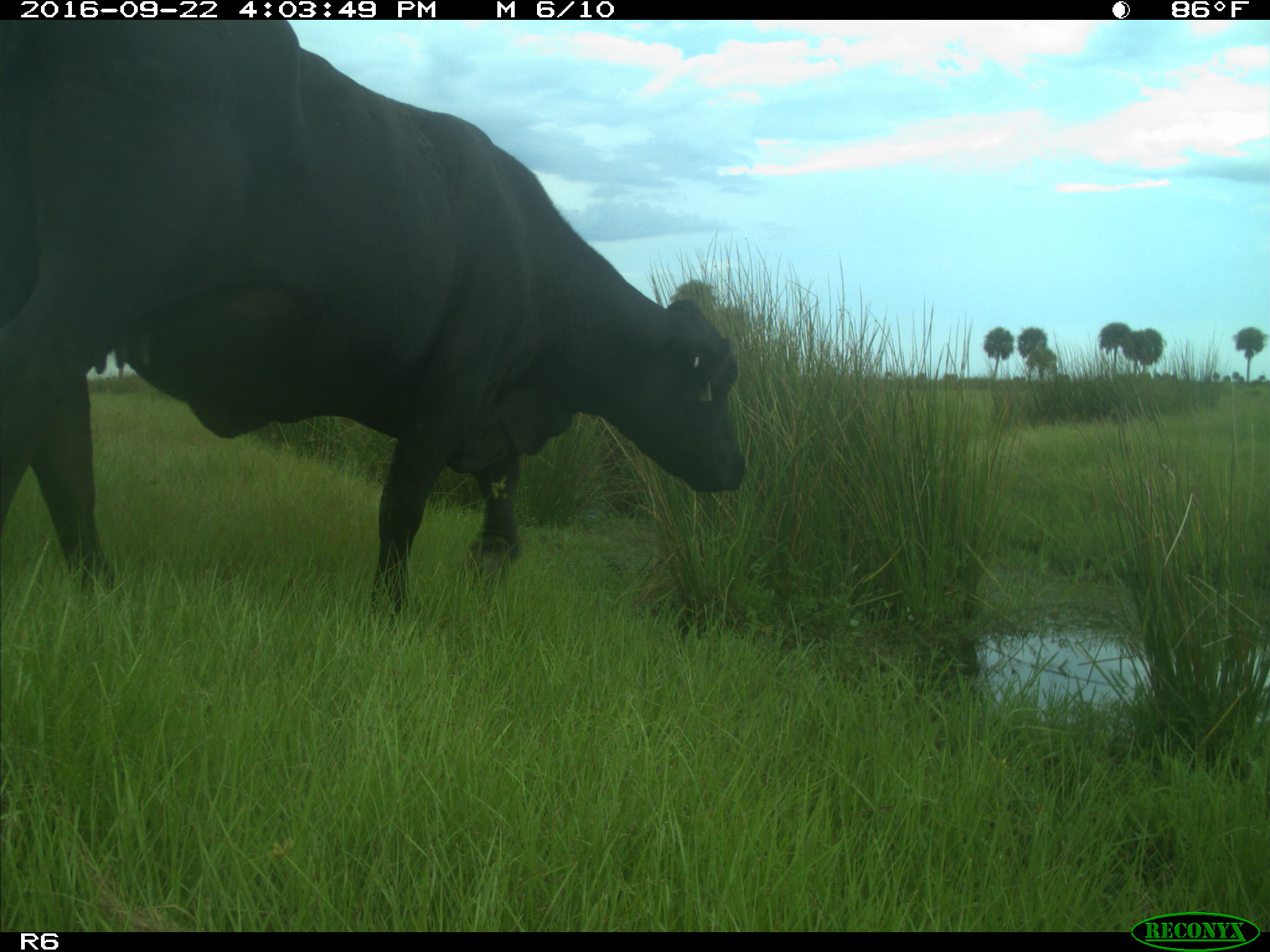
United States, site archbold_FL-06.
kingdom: Animalia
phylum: Chordata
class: Mammalia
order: Artiodactyla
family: Bovidae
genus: Bos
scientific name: Bos taurus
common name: domestic cow